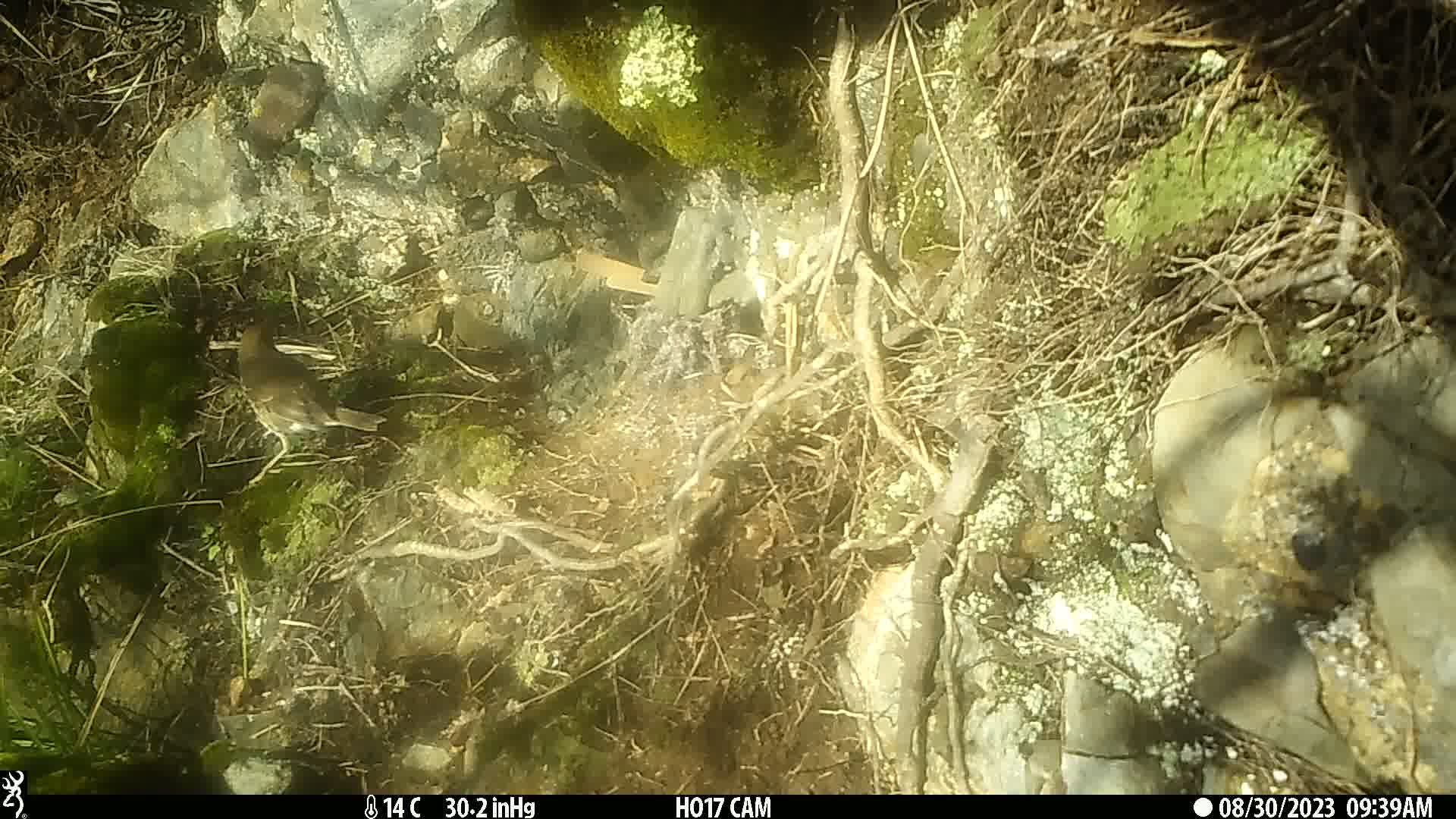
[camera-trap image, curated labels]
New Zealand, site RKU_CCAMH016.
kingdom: Animalia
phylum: Chordata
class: Aves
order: Passeriformes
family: Turdidae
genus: Turdus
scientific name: Turdus philomelos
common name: song thrush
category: thrush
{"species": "thrush (song thrush) (Turdus philomelos)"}